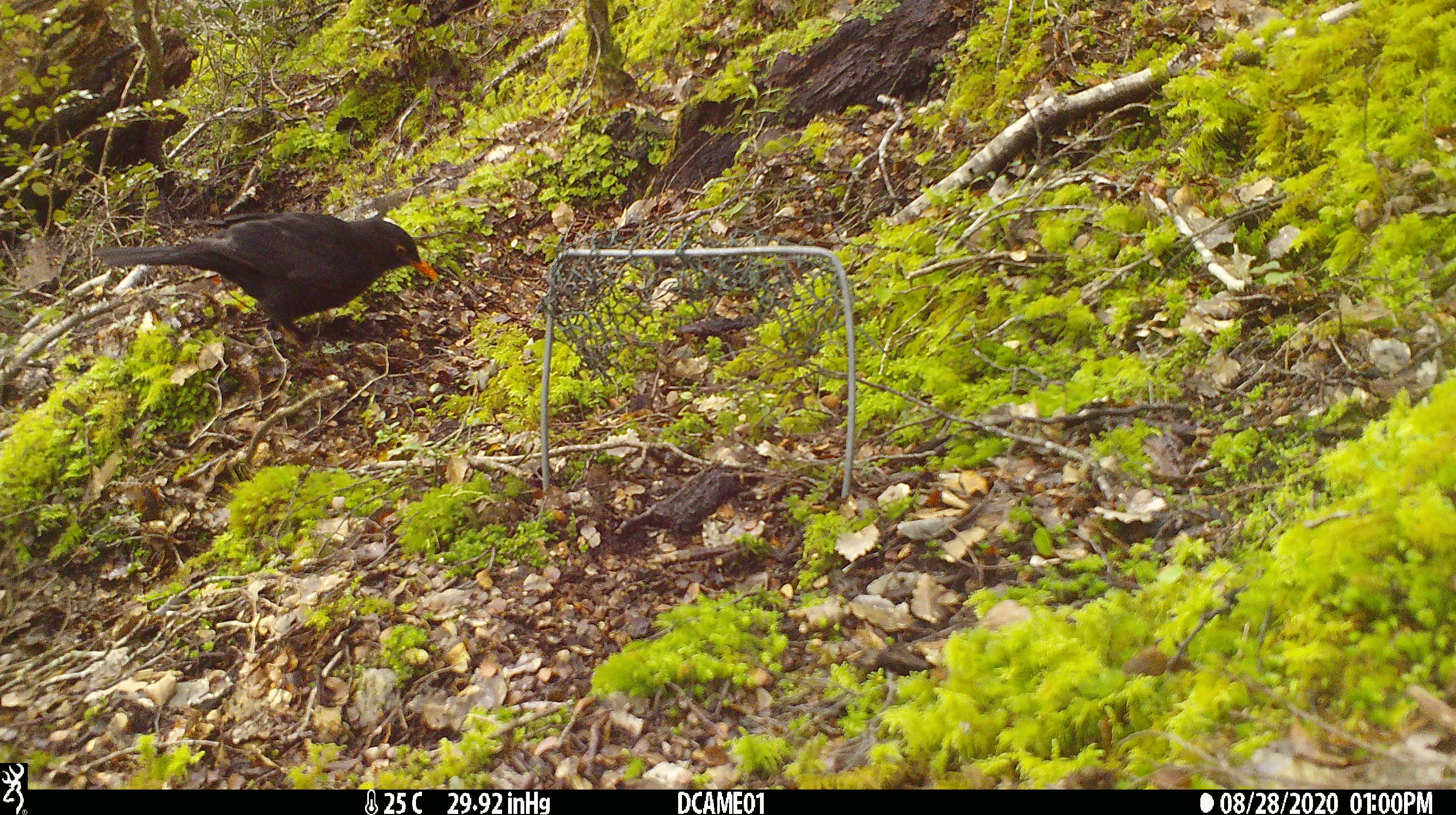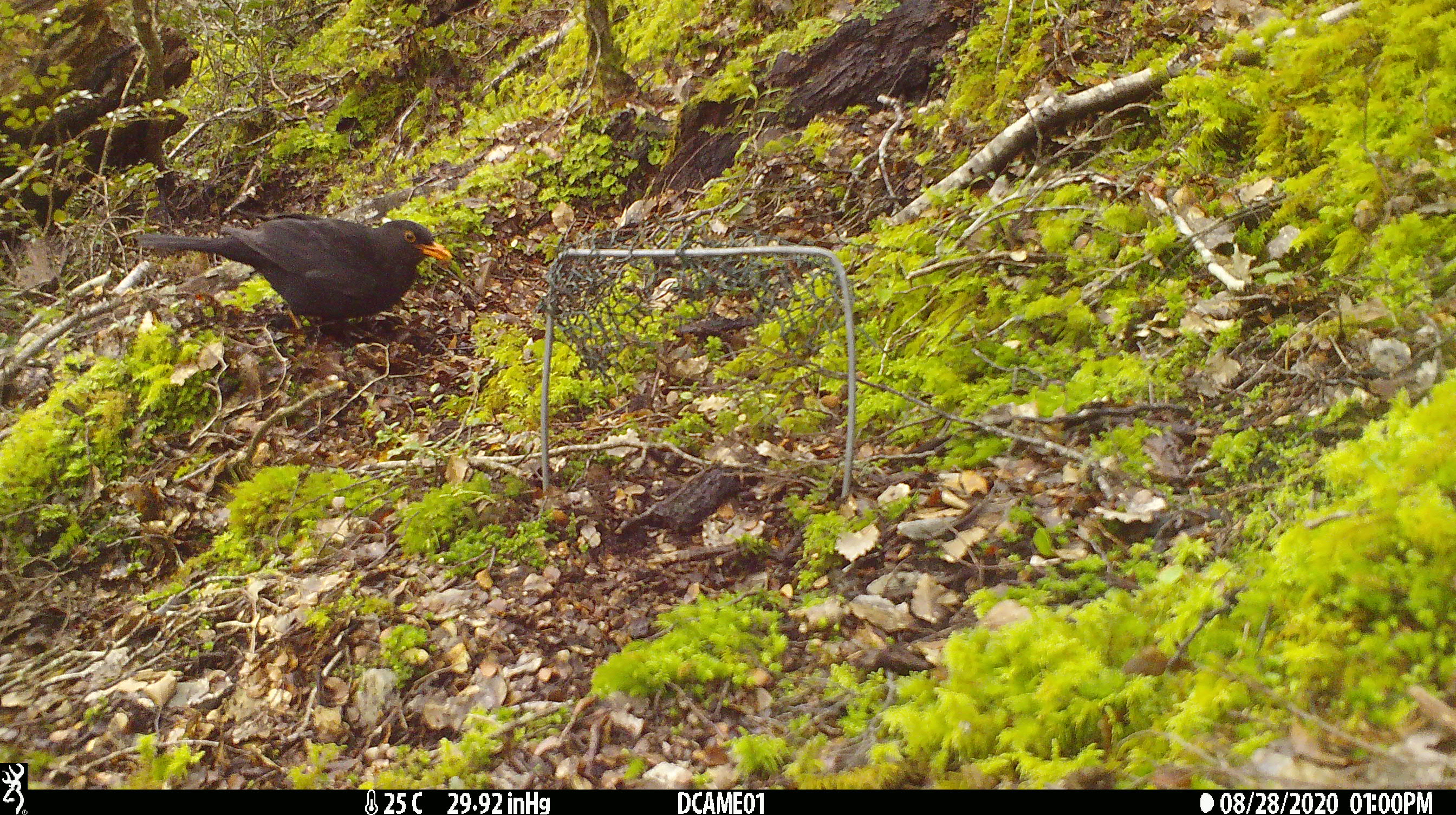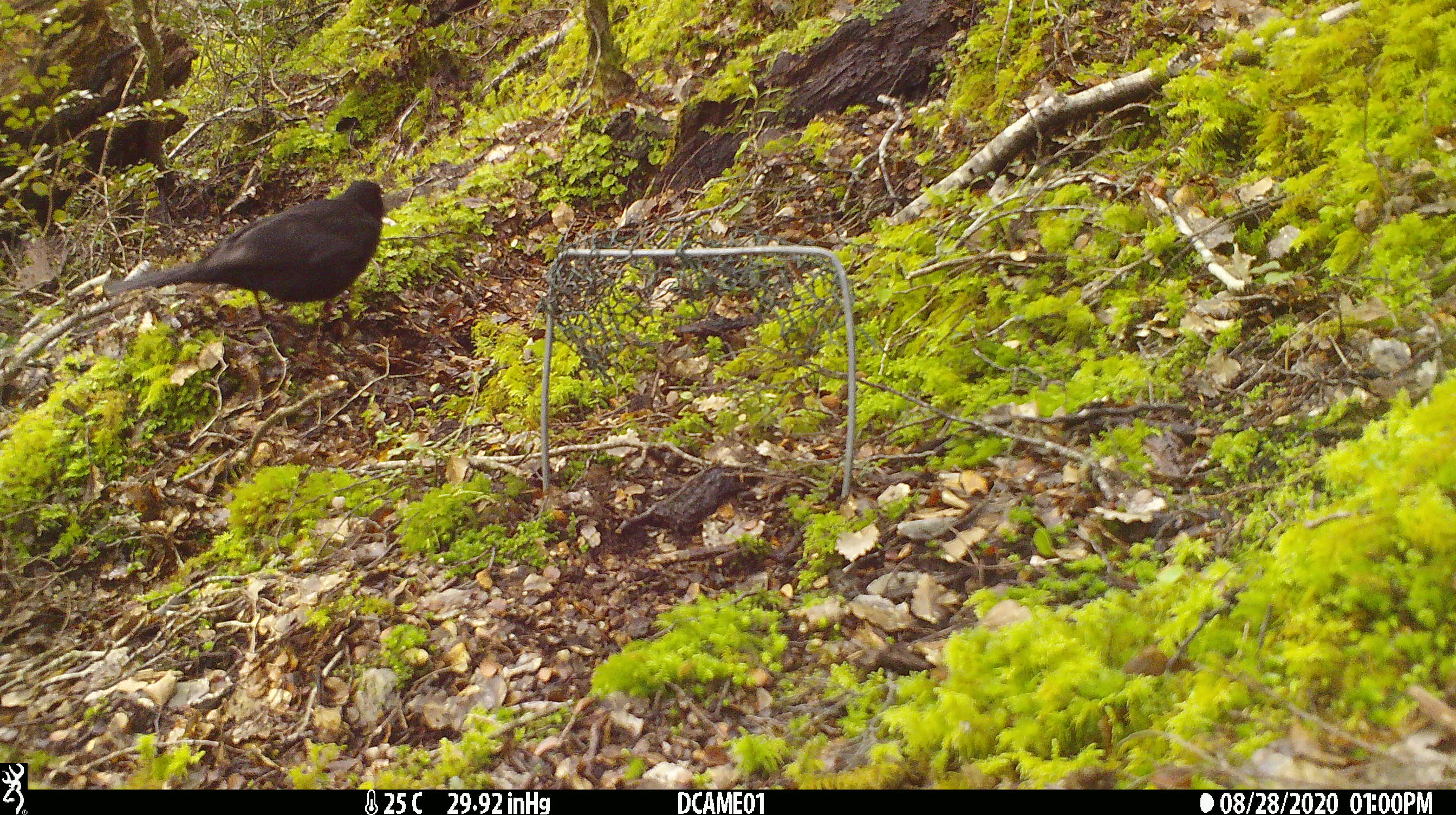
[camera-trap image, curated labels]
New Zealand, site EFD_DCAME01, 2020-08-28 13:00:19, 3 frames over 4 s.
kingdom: Animalia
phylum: Chordata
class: Aves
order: Passeriformes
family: Turdidae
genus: Turdus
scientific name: Turdus merula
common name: eurasian blackbird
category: blackbird